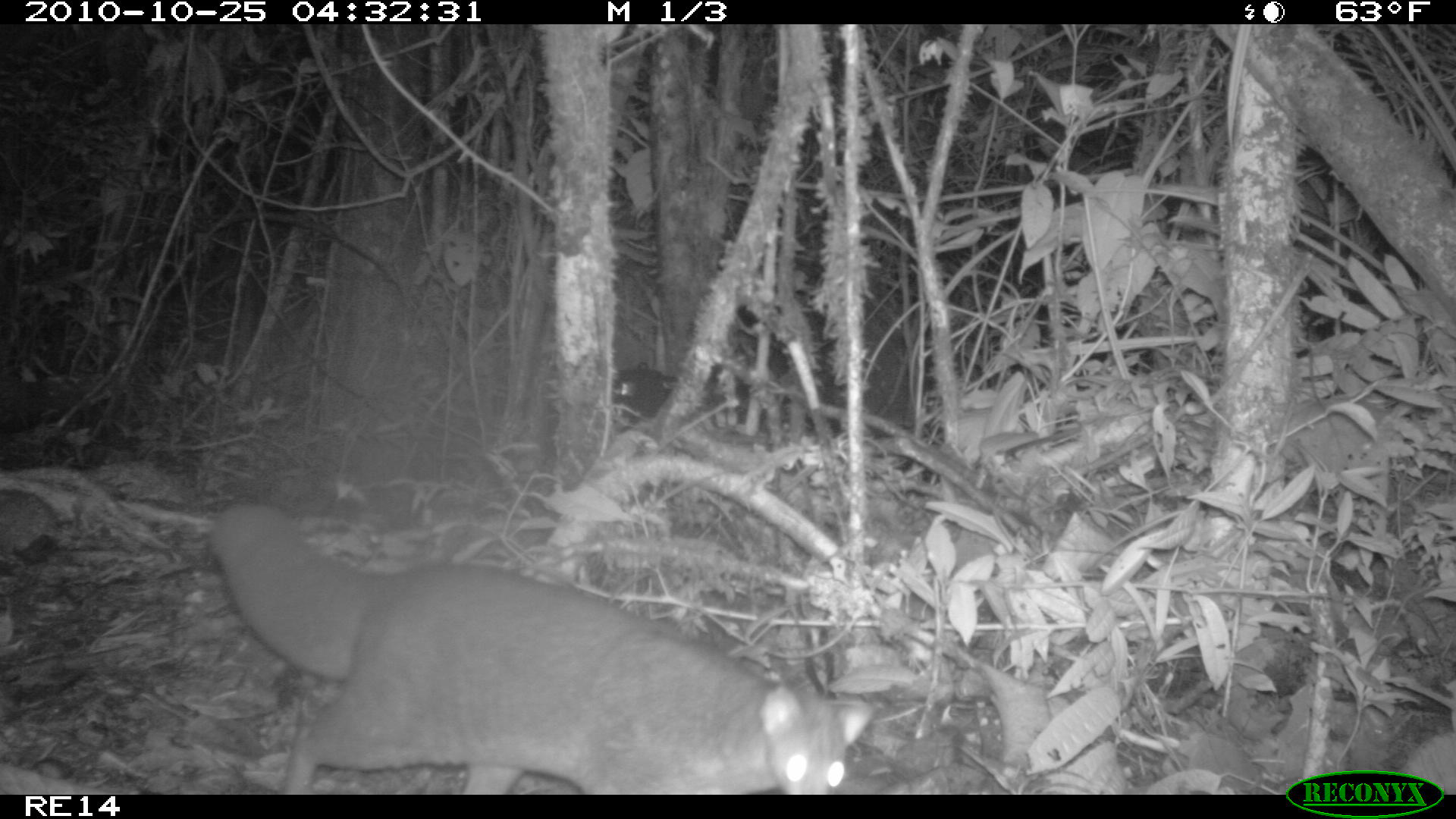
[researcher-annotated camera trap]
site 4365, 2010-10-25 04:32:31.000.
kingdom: Animalia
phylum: Chordata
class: Mammalia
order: Carnivora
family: Eupleridae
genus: Eupleres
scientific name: Eupleres goudotii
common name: falanouc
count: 1